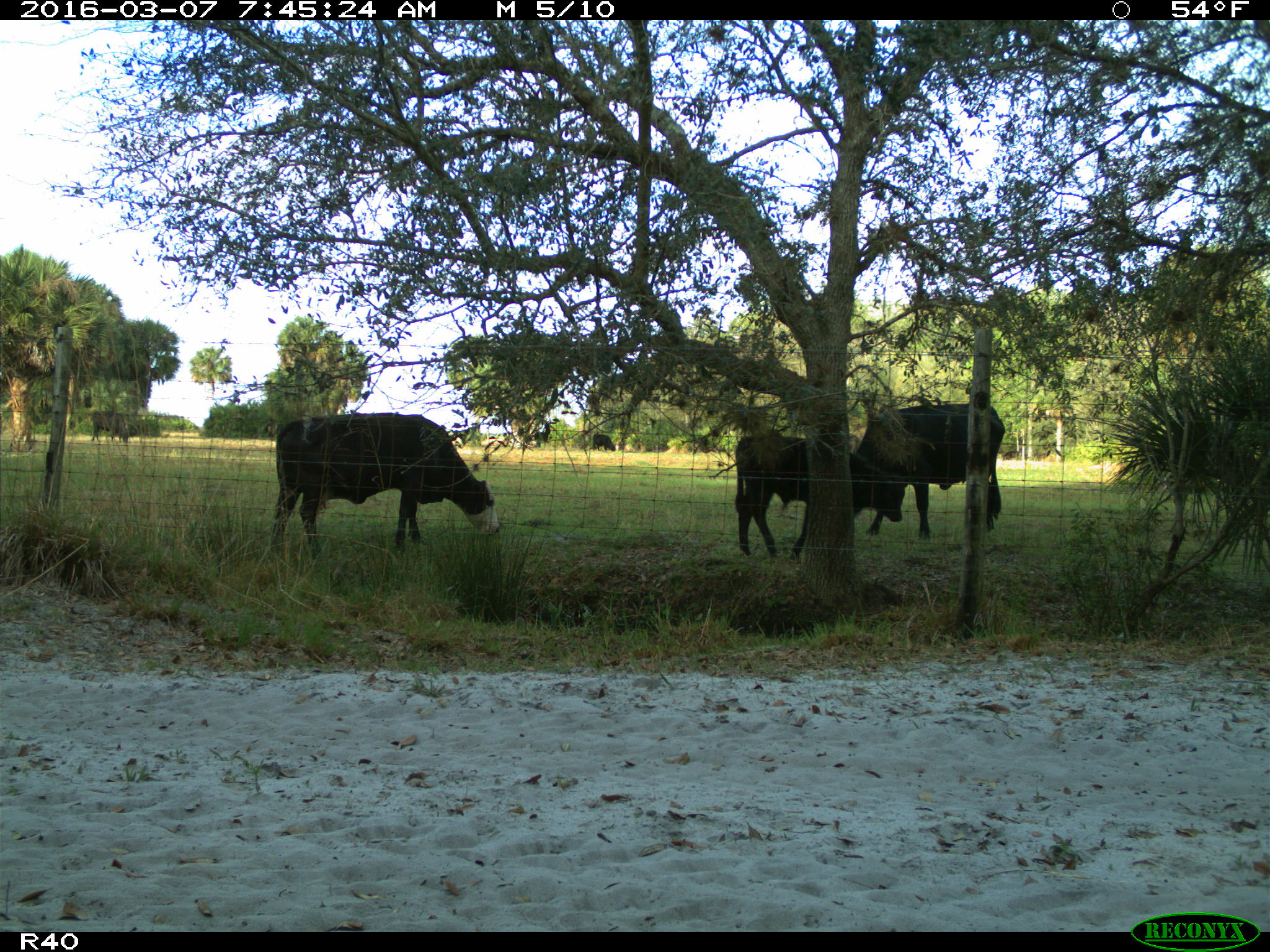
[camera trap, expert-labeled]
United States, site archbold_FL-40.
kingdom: Animalia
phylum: Chordata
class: Mammalia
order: Artiodactyla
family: Bovidae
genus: Bos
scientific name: Bos taurus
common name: domestic cow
Bos taurus (domestic cow).